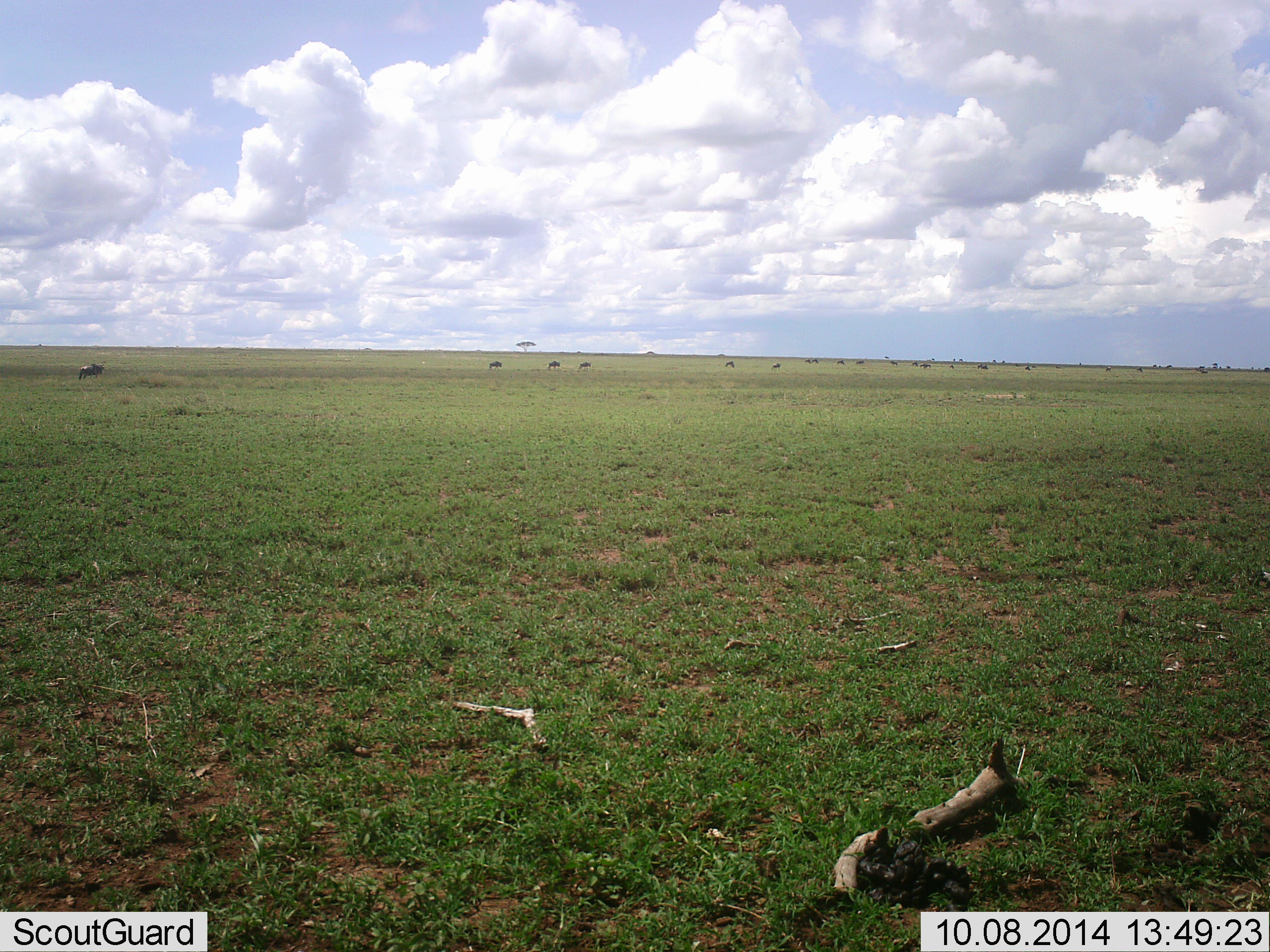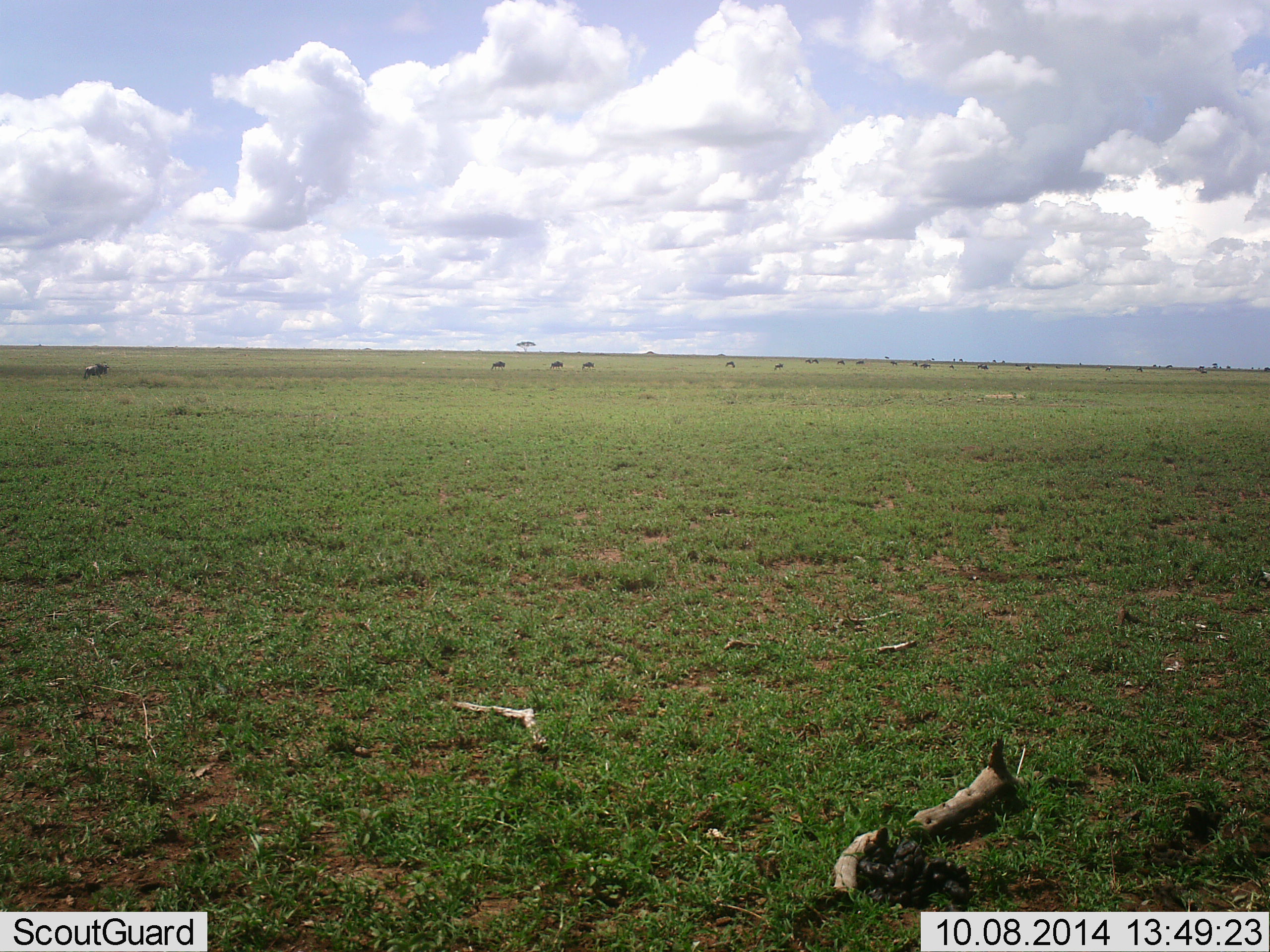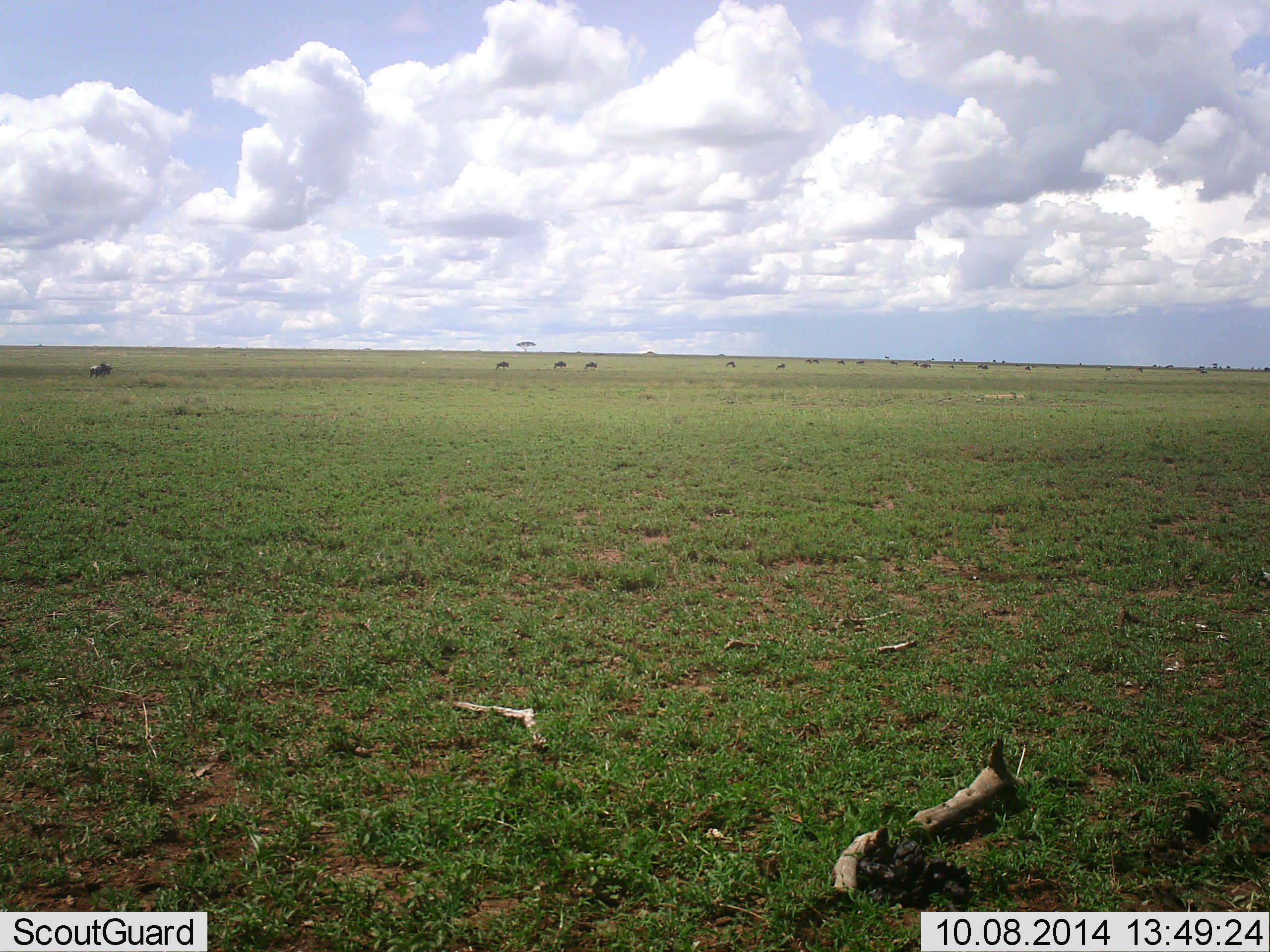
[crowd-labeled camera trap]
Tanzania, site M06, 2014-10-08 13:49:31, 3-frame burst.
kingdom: Animalia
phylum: Chordata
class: Mammalia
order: Artiodactyla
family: Bovidae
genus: Connochaetes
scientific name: Connochaetes taurinus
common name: blue wildebeest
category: wildebeest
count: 11-50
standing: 0%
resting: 0%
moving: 90%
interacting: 0%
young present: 0%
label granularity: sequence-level